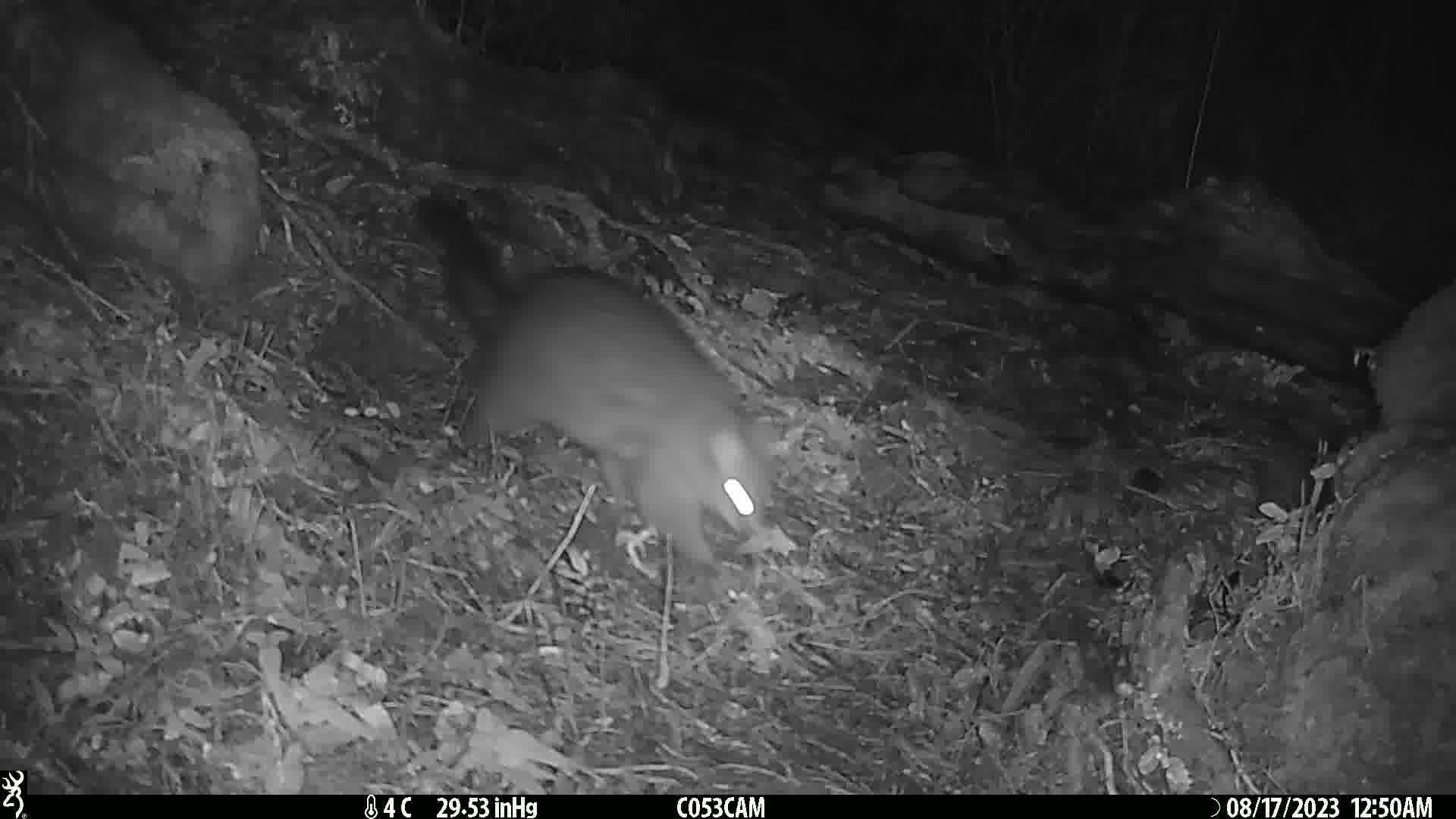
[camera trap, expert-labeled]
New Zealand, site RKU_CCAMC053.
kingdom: Animalia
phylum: Chordata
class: Mammalia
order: Diprotodontia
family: Phalangeridae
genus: Trichosurus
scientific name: Trichosurus vulpecula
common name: common brushtail possum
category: possum